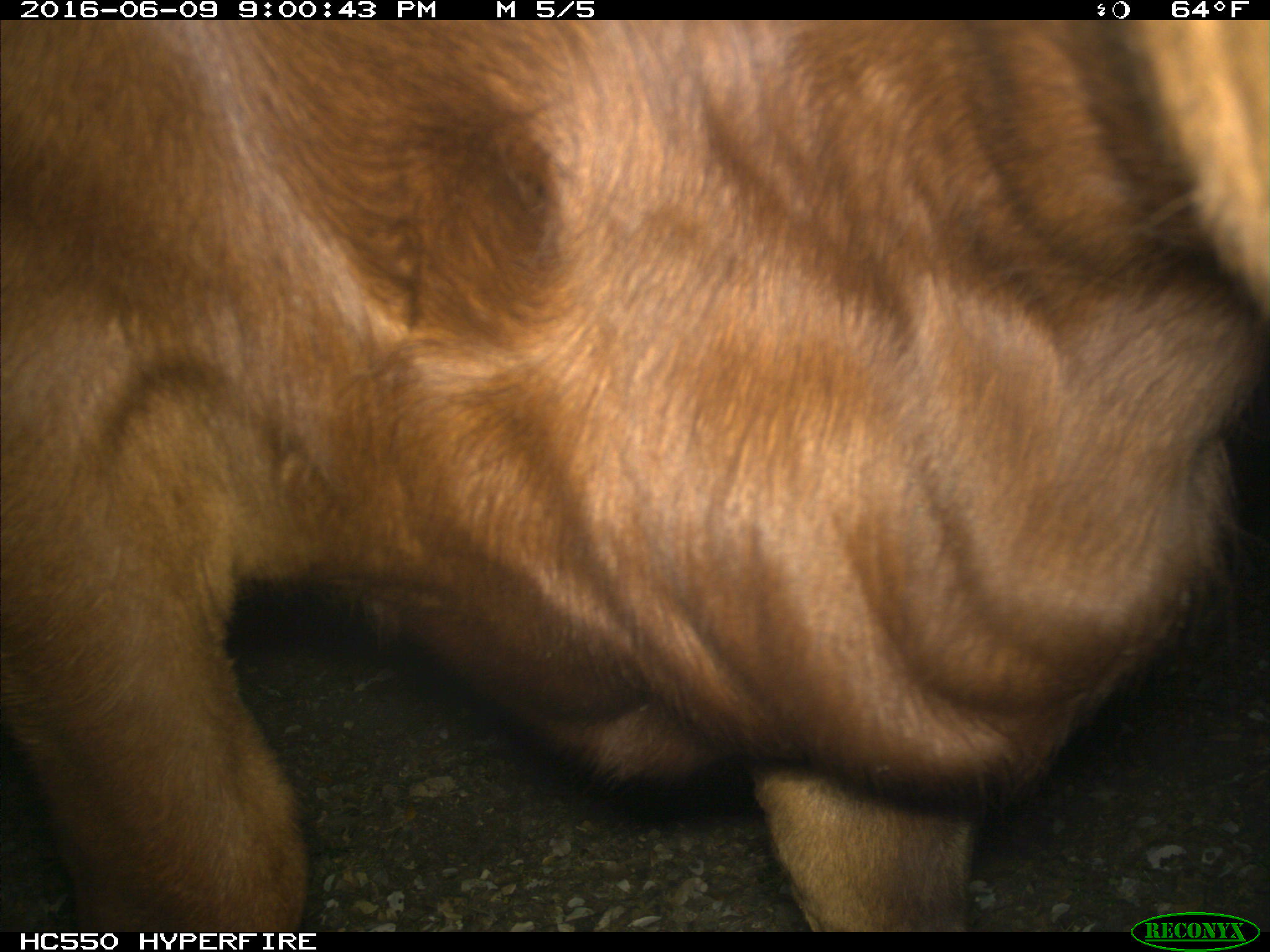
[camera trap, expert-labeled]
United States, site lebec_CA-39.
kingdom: Animalia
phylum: Chordata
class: Mammalia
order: Artiodactyla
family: Bovidae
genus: Bos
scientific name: Bos taurus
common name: domestic cow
Bos taurus (domestic cow).